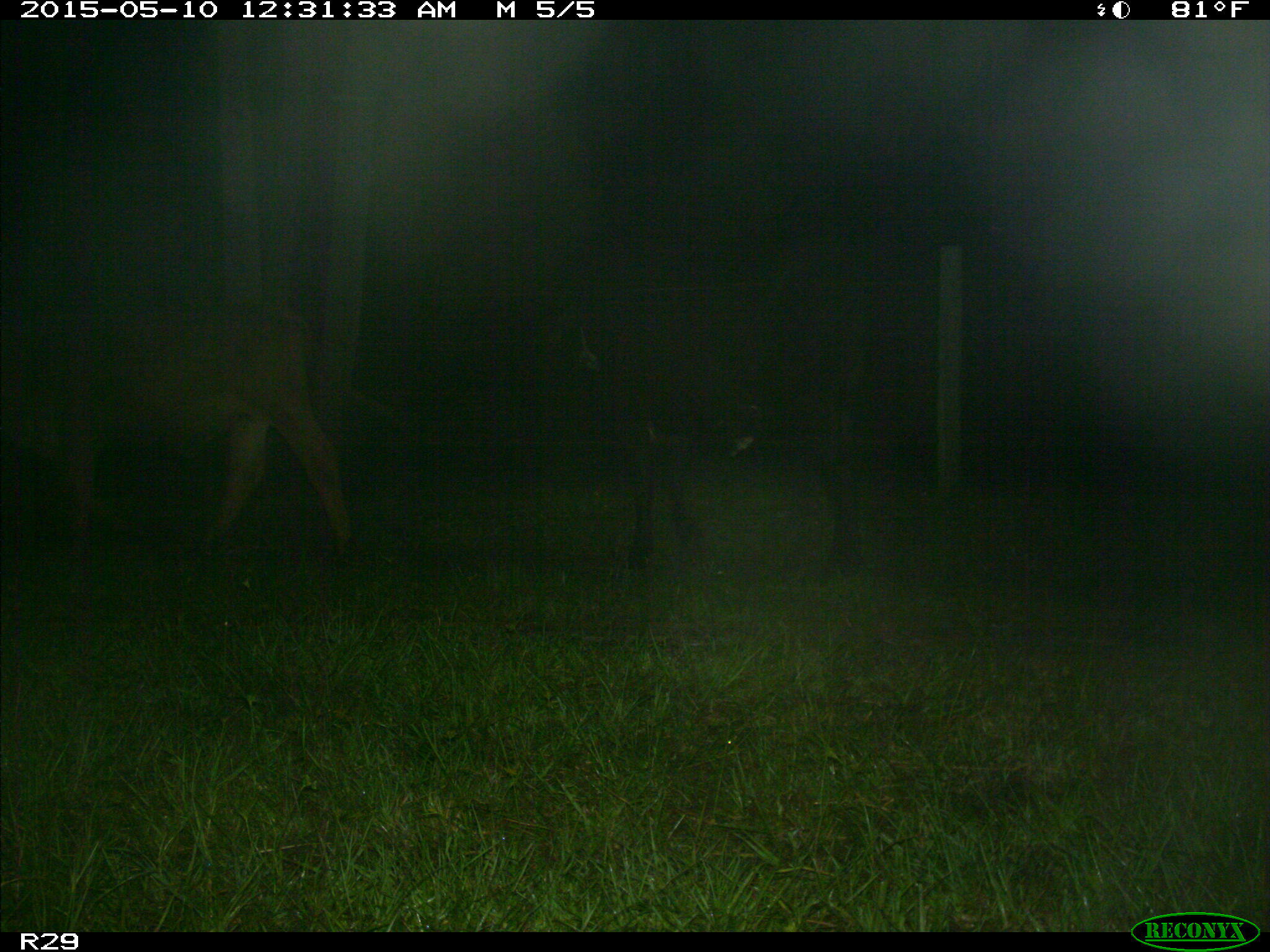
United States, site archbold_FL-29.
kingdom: Animalia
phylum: Chordata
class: Mammalia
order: Artiodactyla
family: Bovidae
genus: Bos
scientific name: Bos taurus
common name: domestic cow